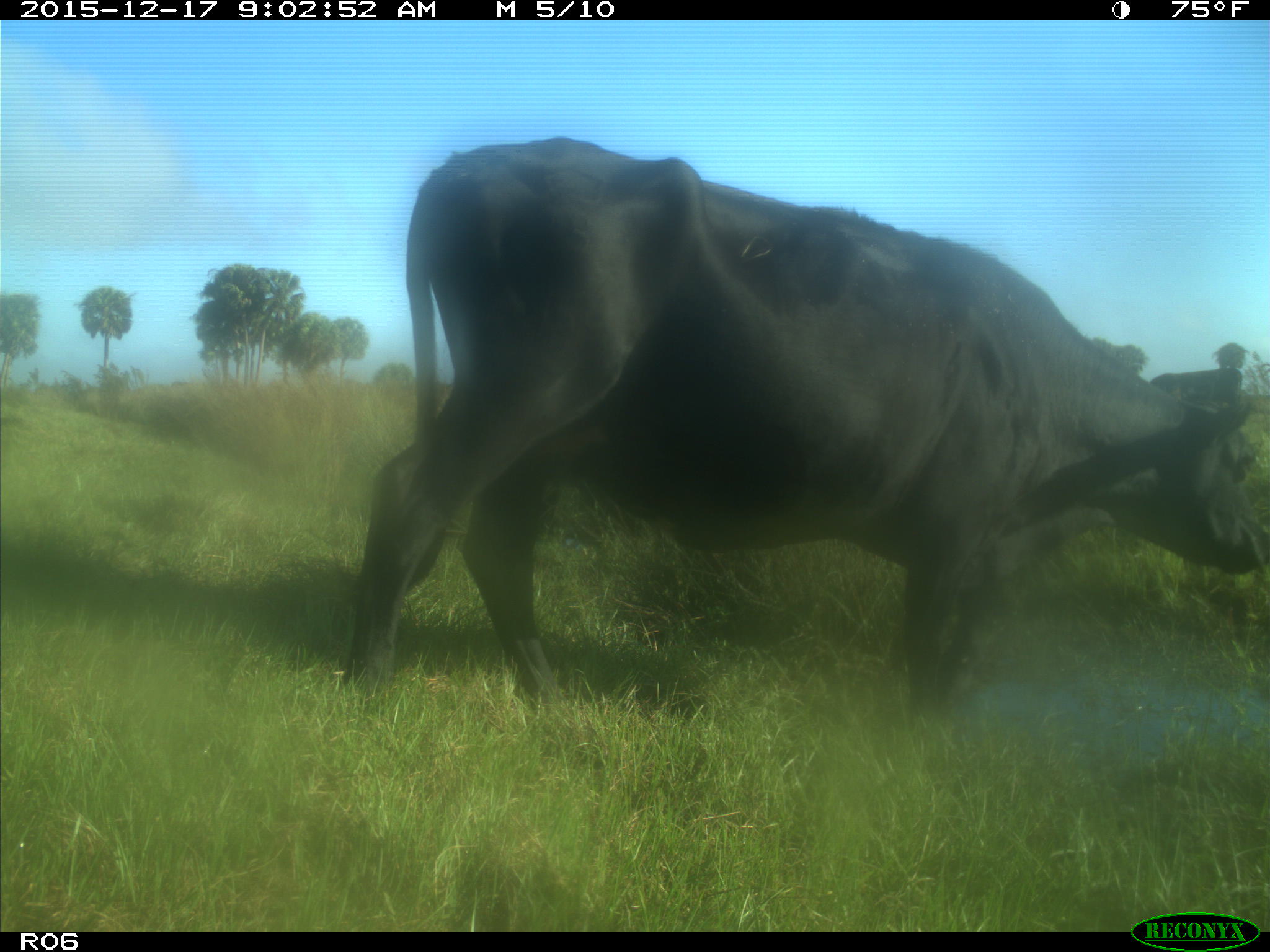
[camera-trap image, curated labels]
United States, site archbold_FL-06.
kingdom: Animalia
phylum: Chordata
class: Mammalia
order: Artiodactyla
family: Bovidae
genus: Bos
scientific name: Bos taurus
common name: domestic cow